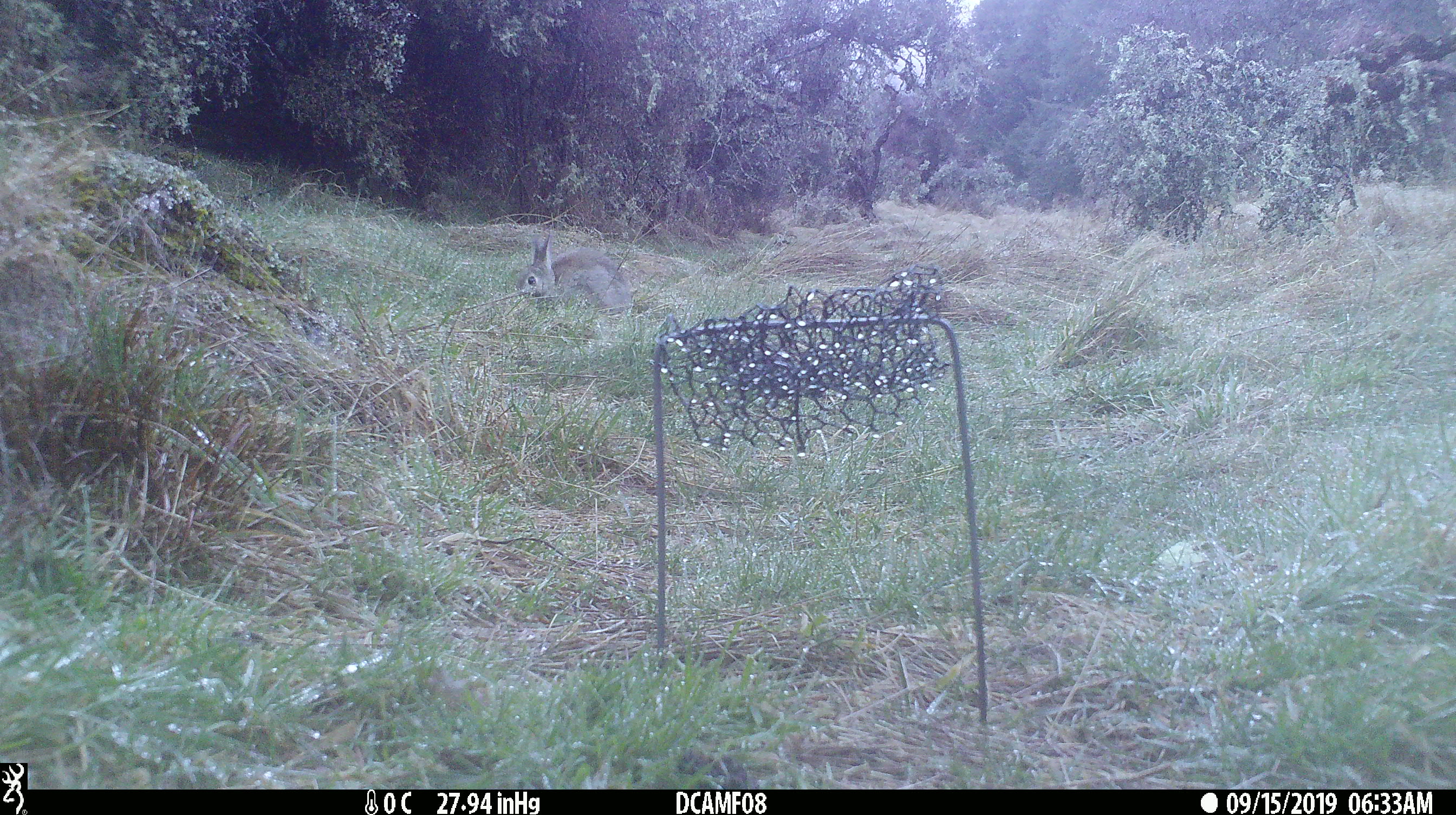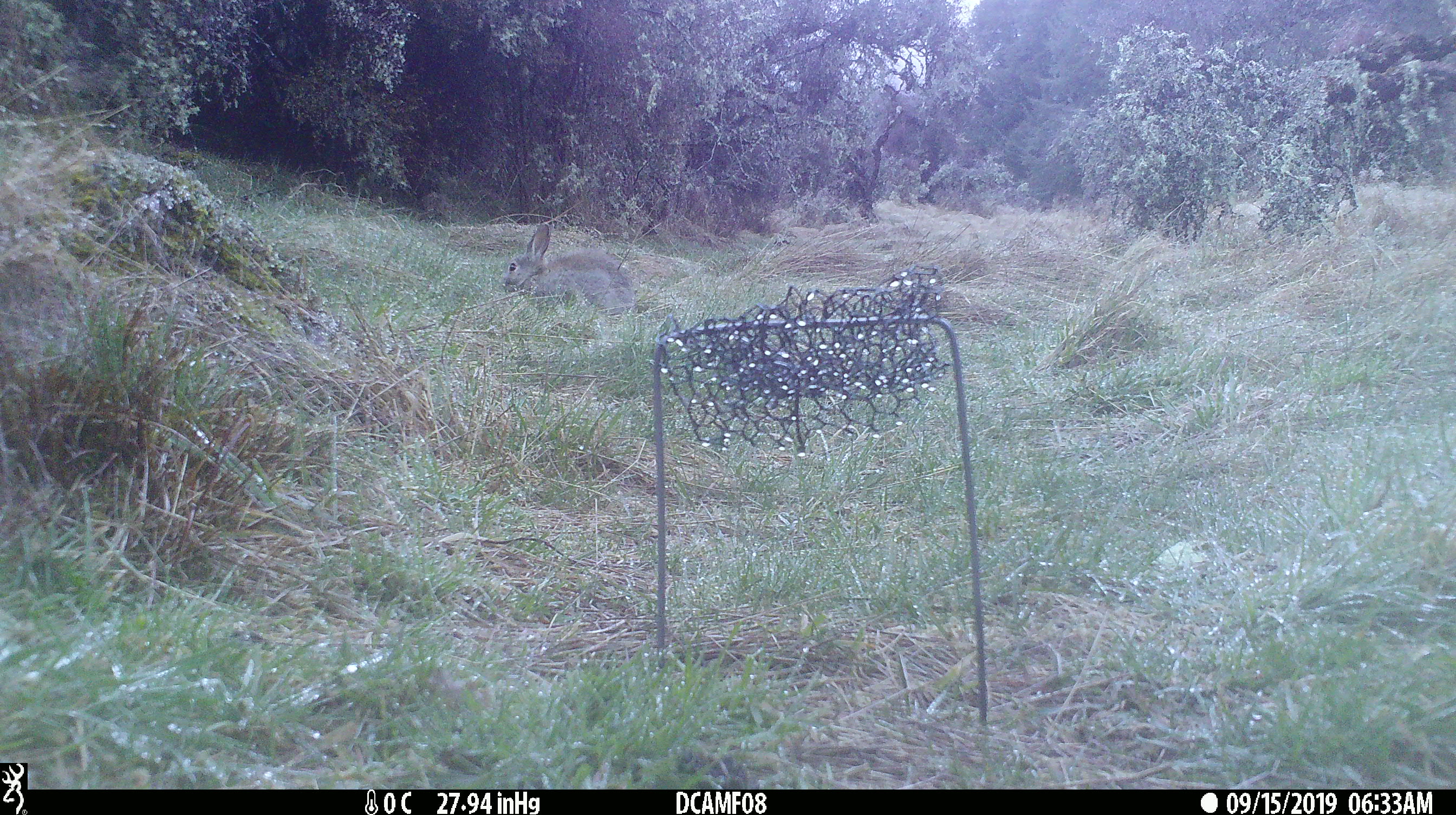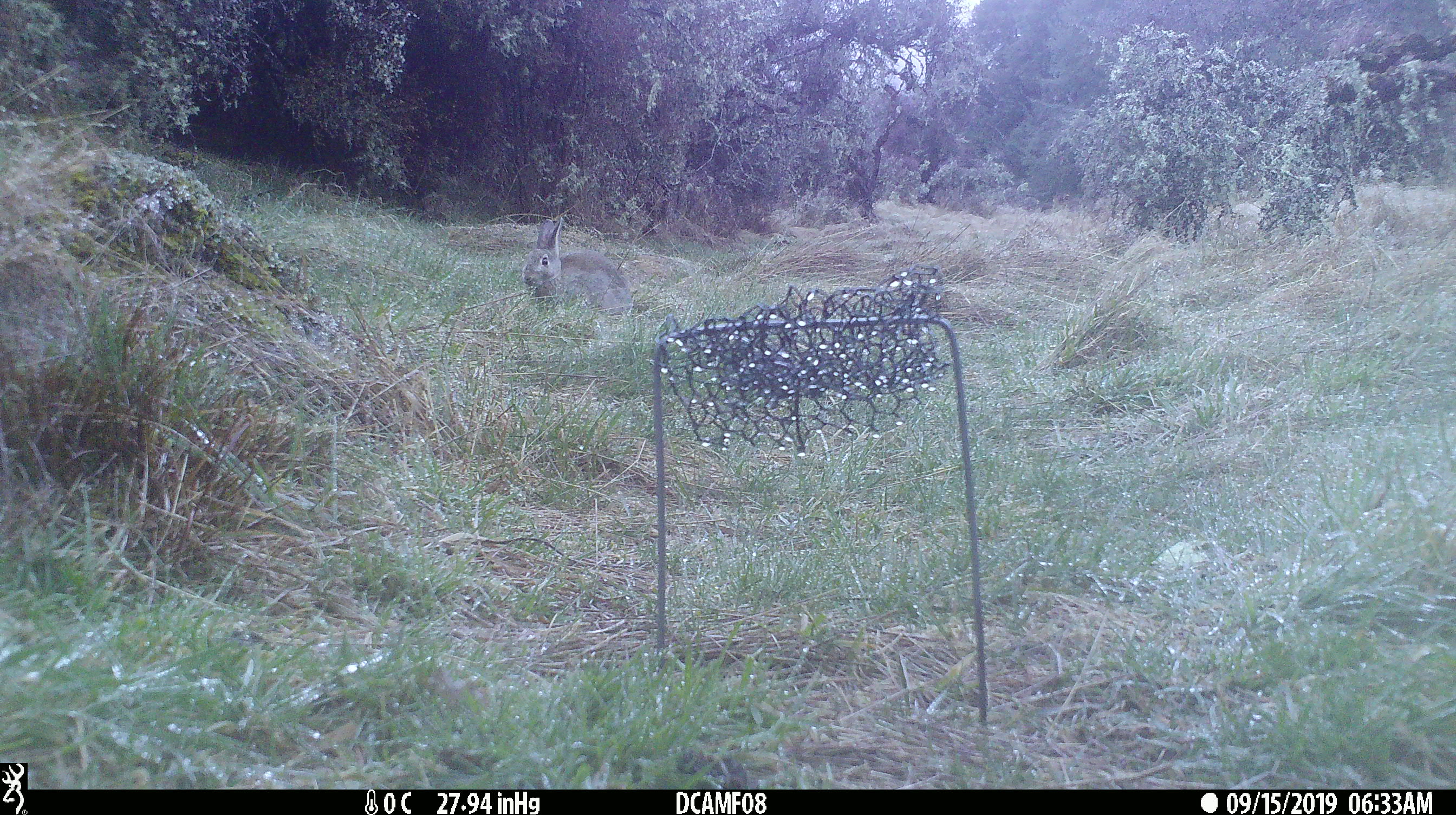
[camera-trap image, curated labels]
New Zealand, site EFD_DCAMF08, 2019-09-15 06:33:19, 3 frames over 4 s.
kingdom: Animalia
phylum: Chordata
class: Mammalia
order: Lagomorpha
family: Leporidae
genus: Oryctolagus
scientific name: Oryctolagus cuniculus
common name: european rabbit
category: rabbit